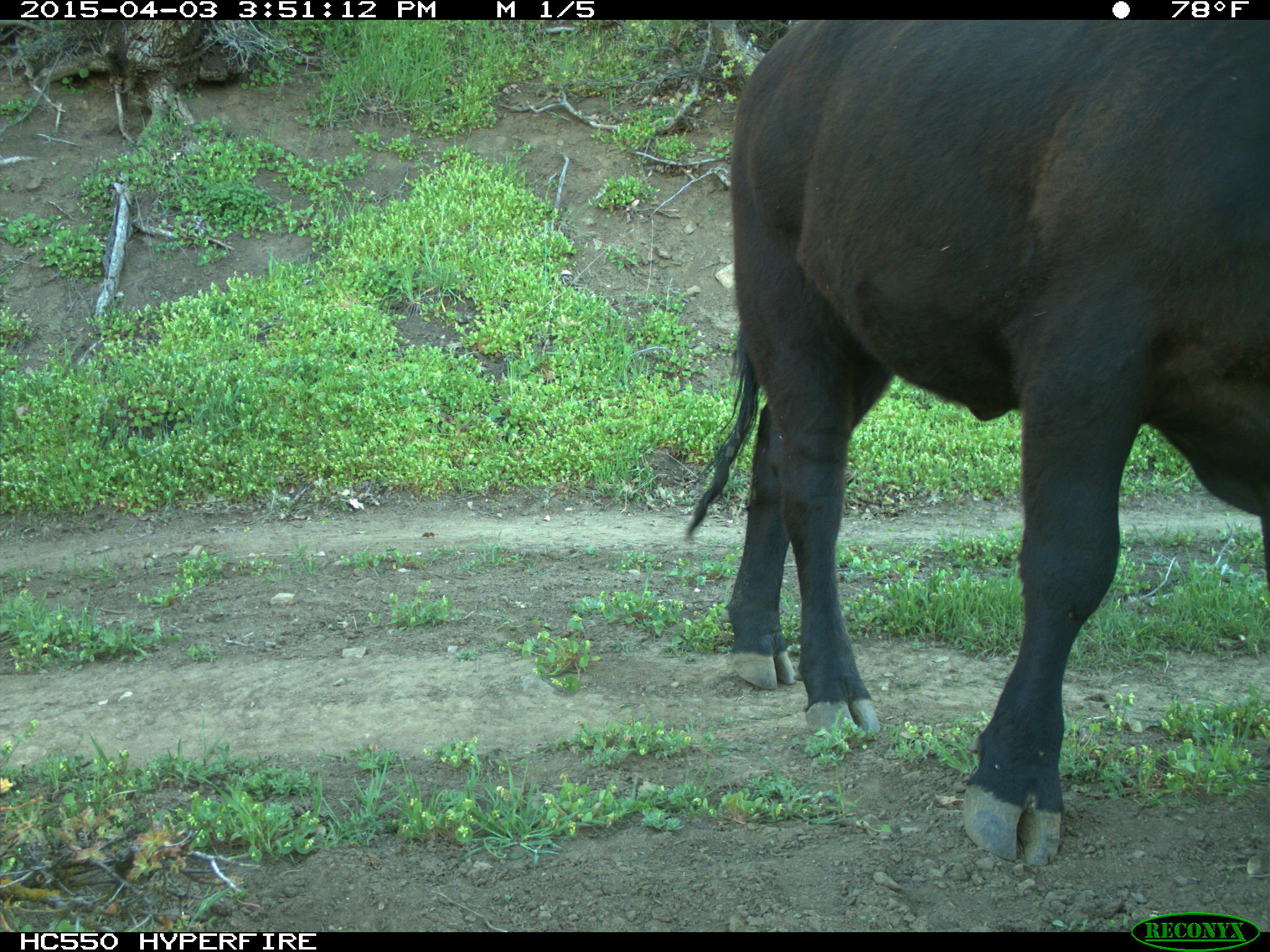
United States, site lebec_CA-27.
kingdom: Animalia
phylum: Chordata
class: Mammalia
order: Artiodactyla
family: Bovidae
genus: Bos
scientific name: Bos taurus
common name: domestic cow